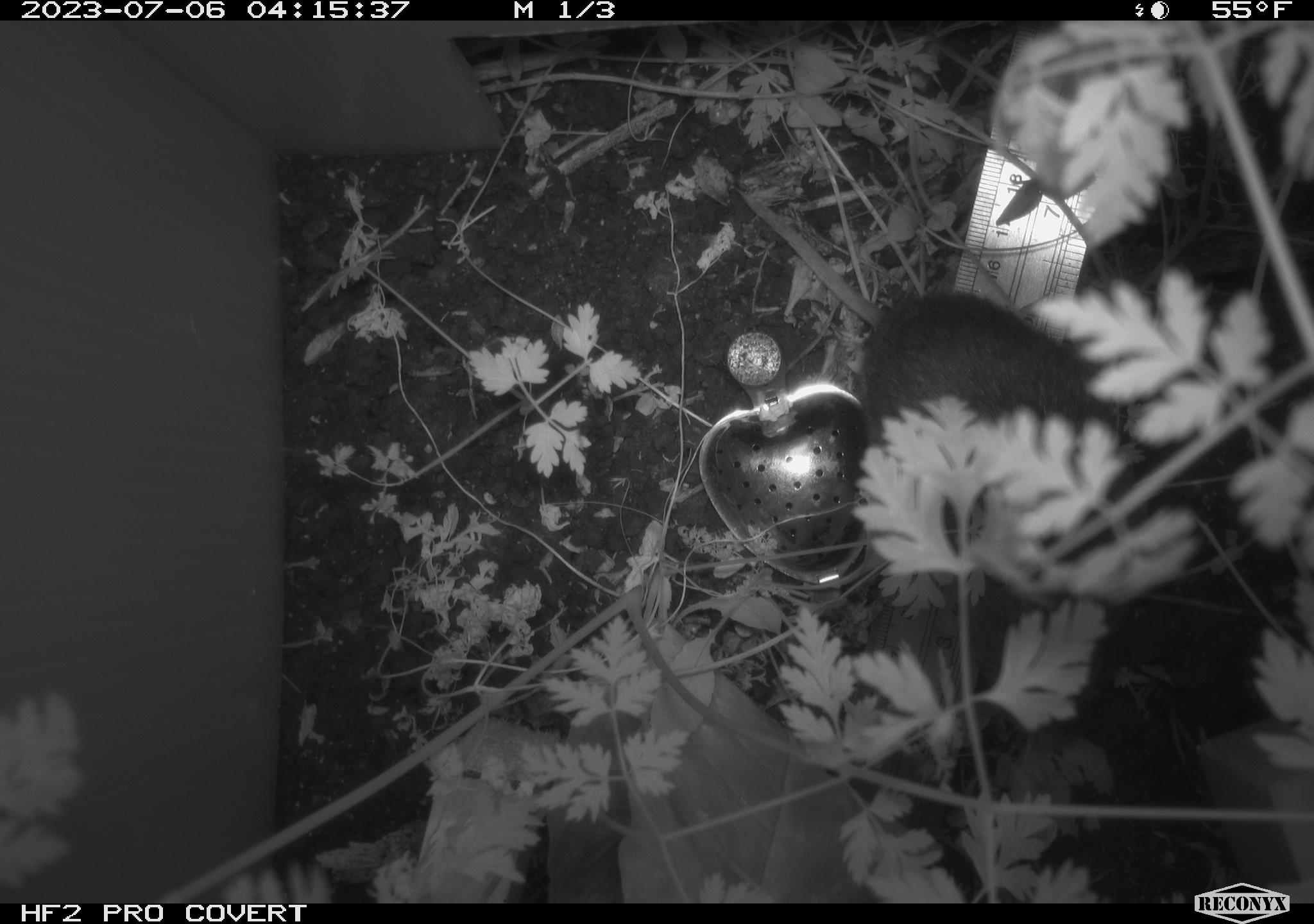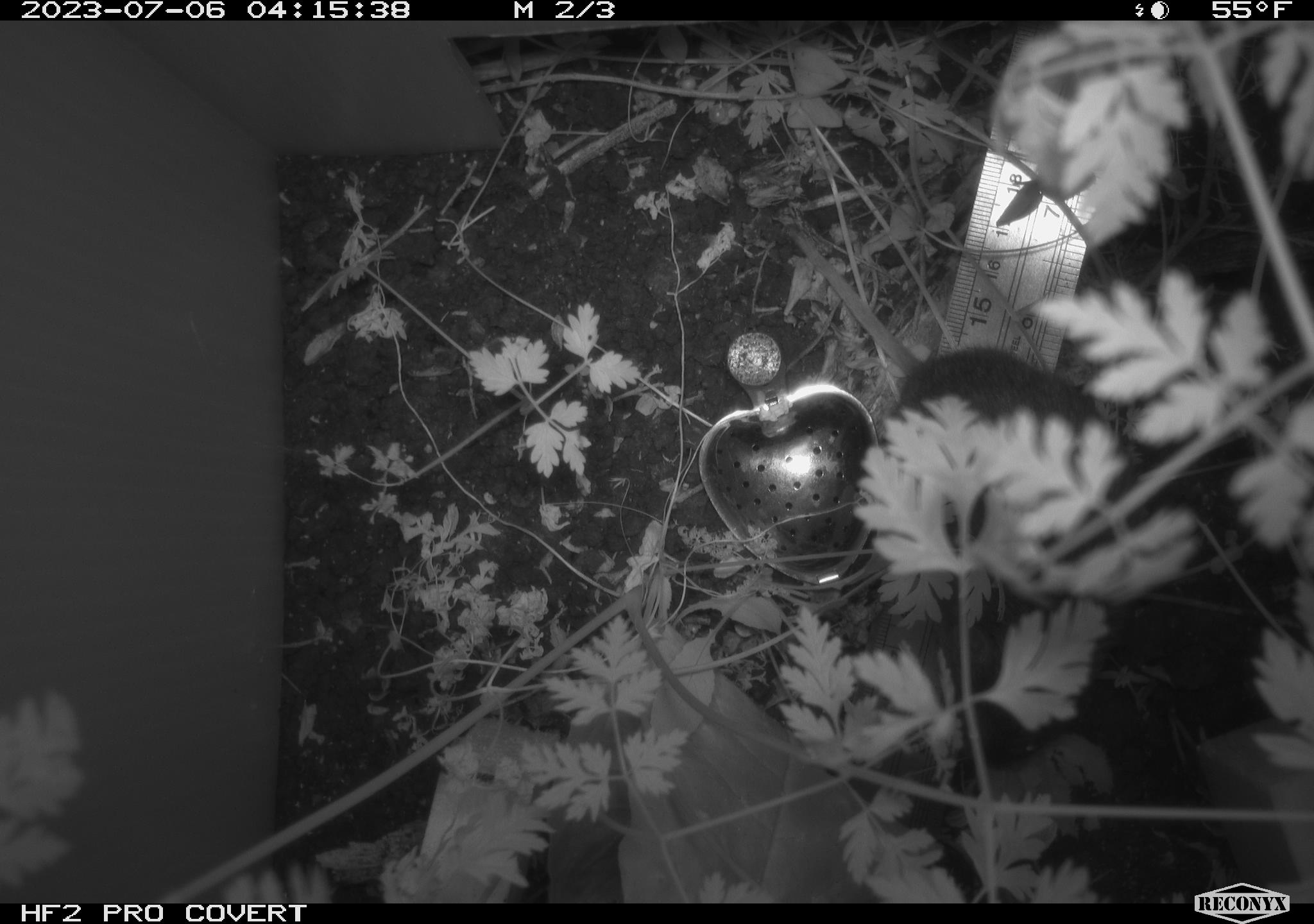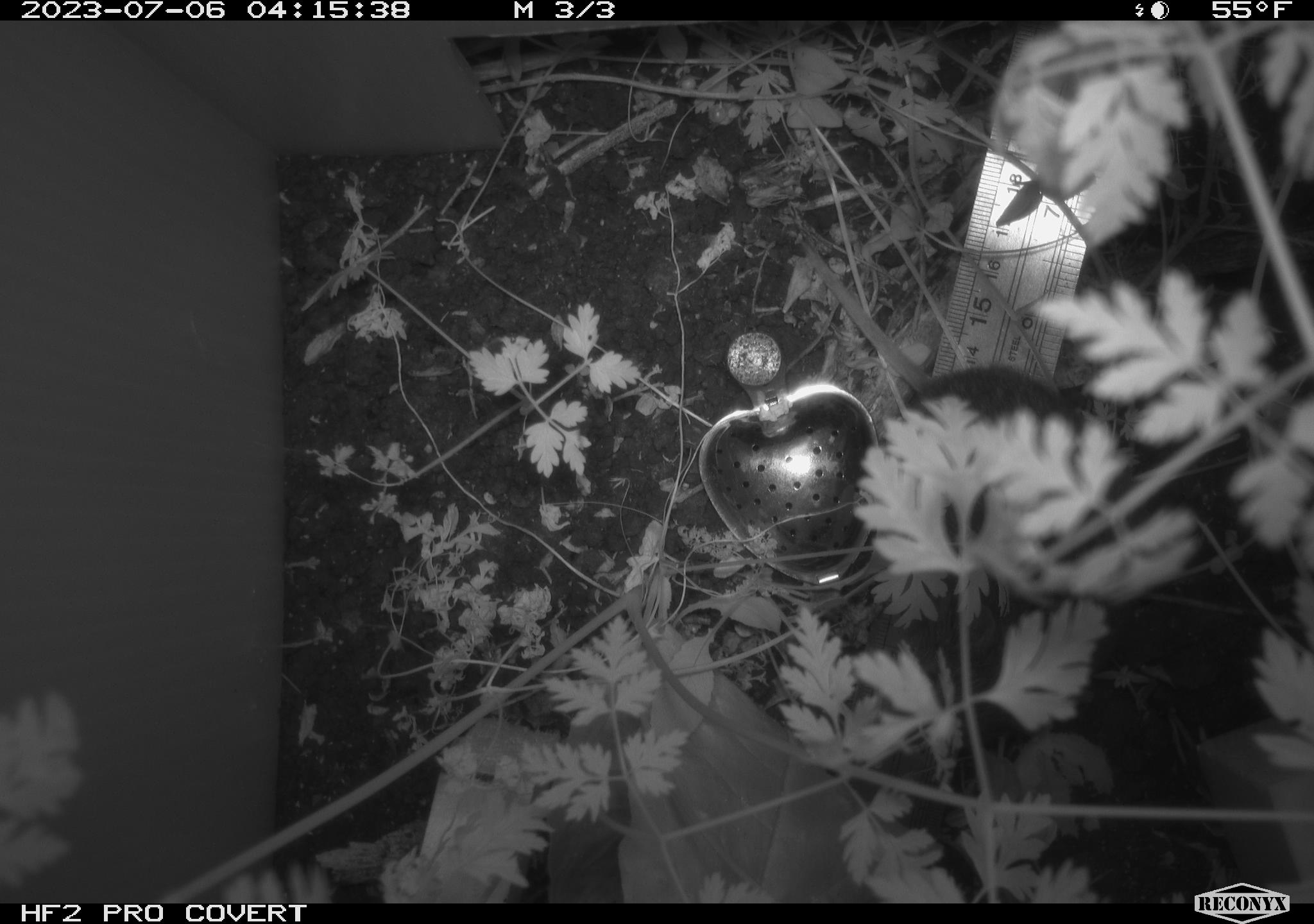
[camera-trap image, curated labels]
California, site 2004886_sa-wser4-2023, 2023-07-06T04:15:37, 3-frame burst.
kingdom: Animalia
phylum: Chordata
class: Mammalia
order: Rodentia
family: Cricetidae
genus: Microtus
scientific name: Microtus californicus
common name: california vole